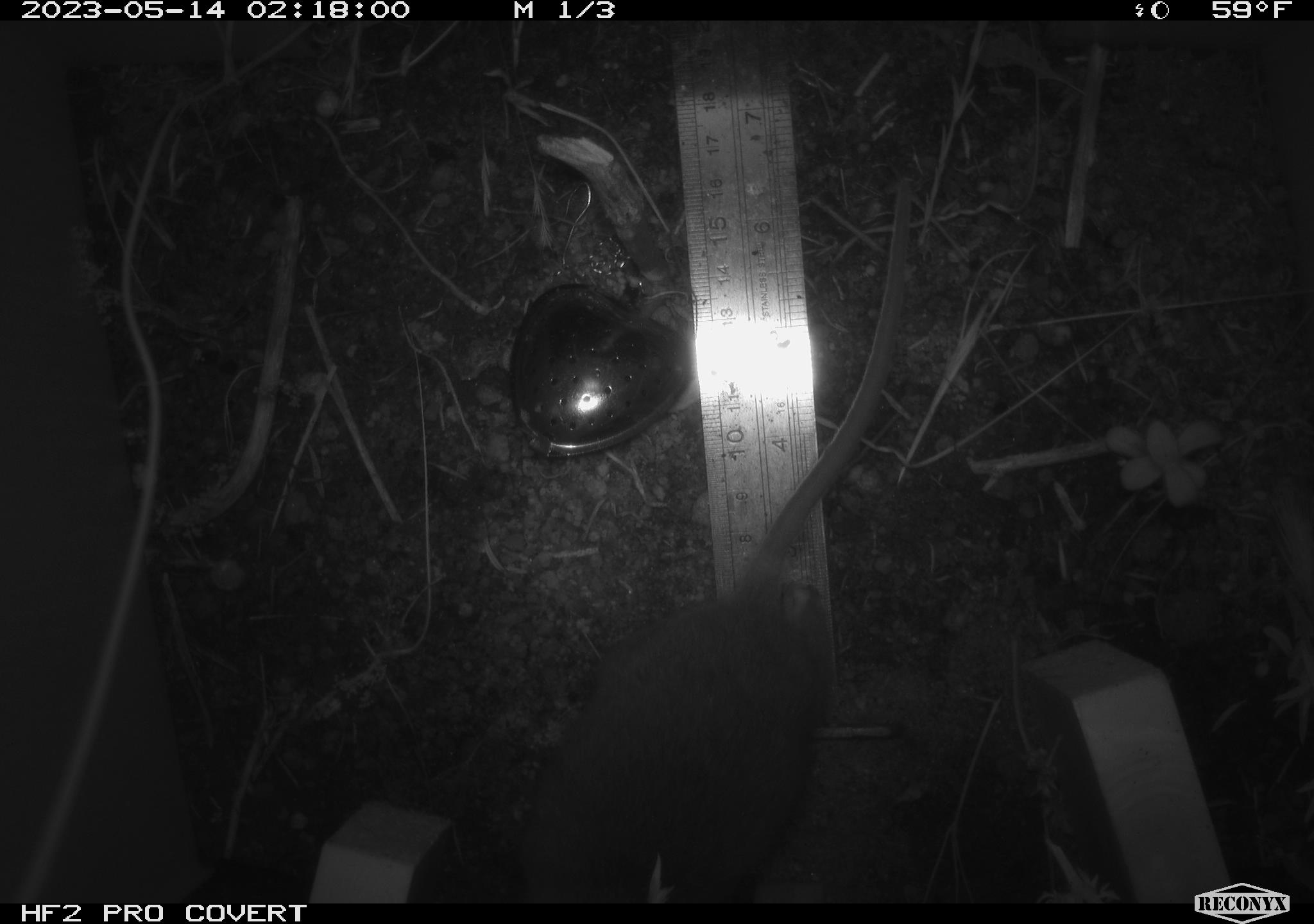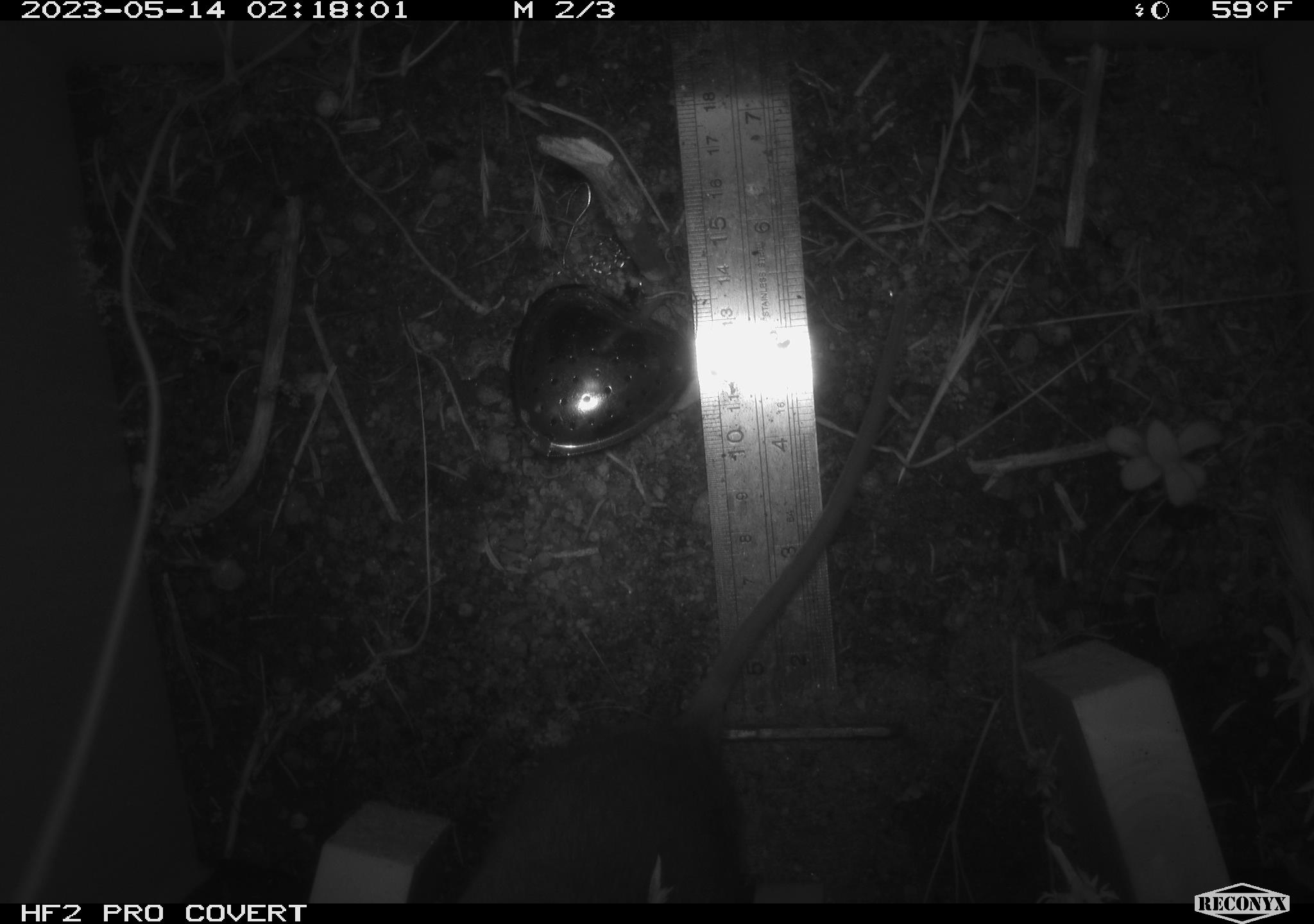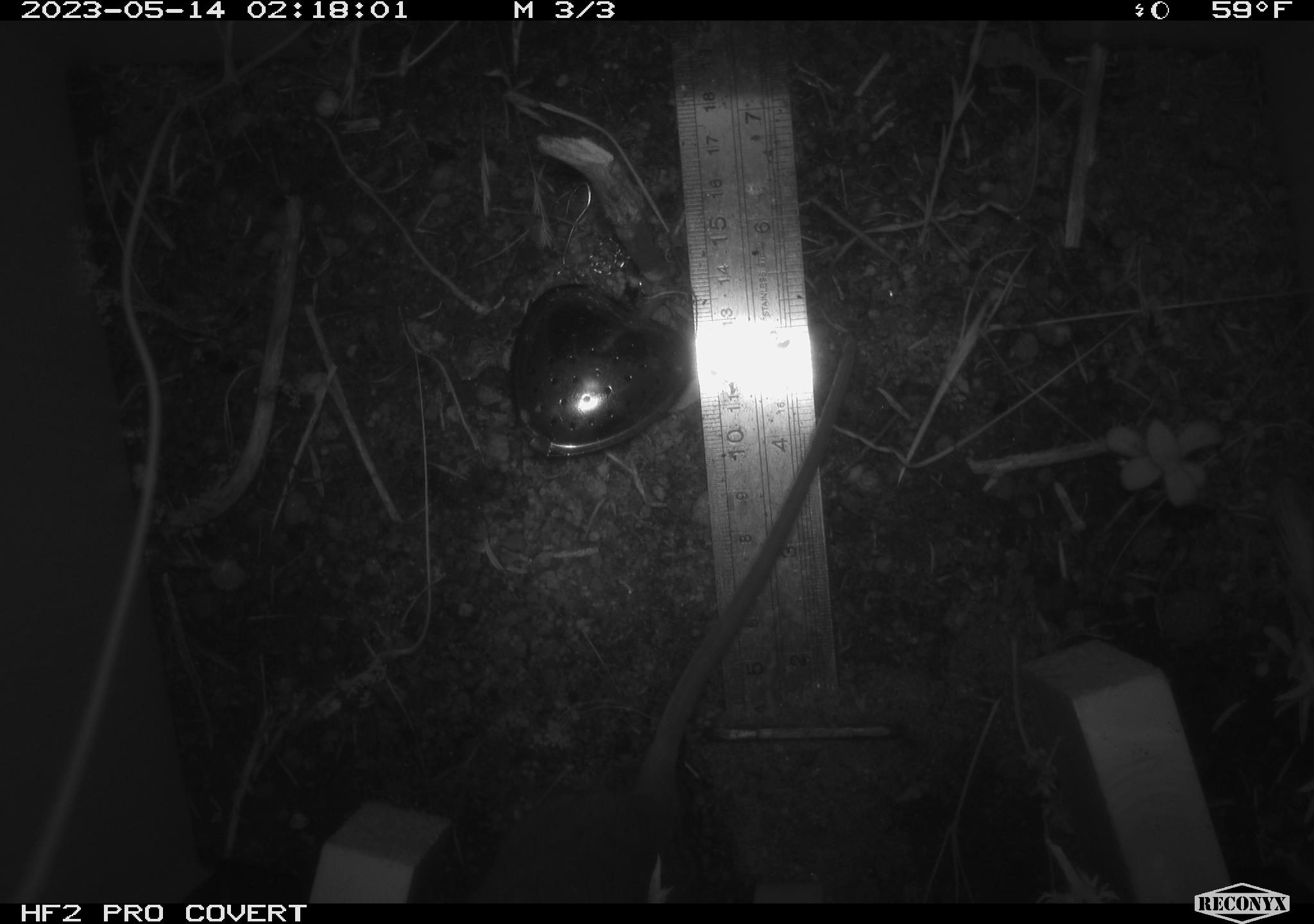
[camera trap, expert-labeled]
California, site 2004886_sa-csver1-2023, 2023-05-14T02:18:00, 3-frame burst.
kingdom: Animalia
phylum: Chordata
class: Mammalia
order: Rodentia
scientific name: Rodentia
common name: mouse species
Mouse species (Rodentia).